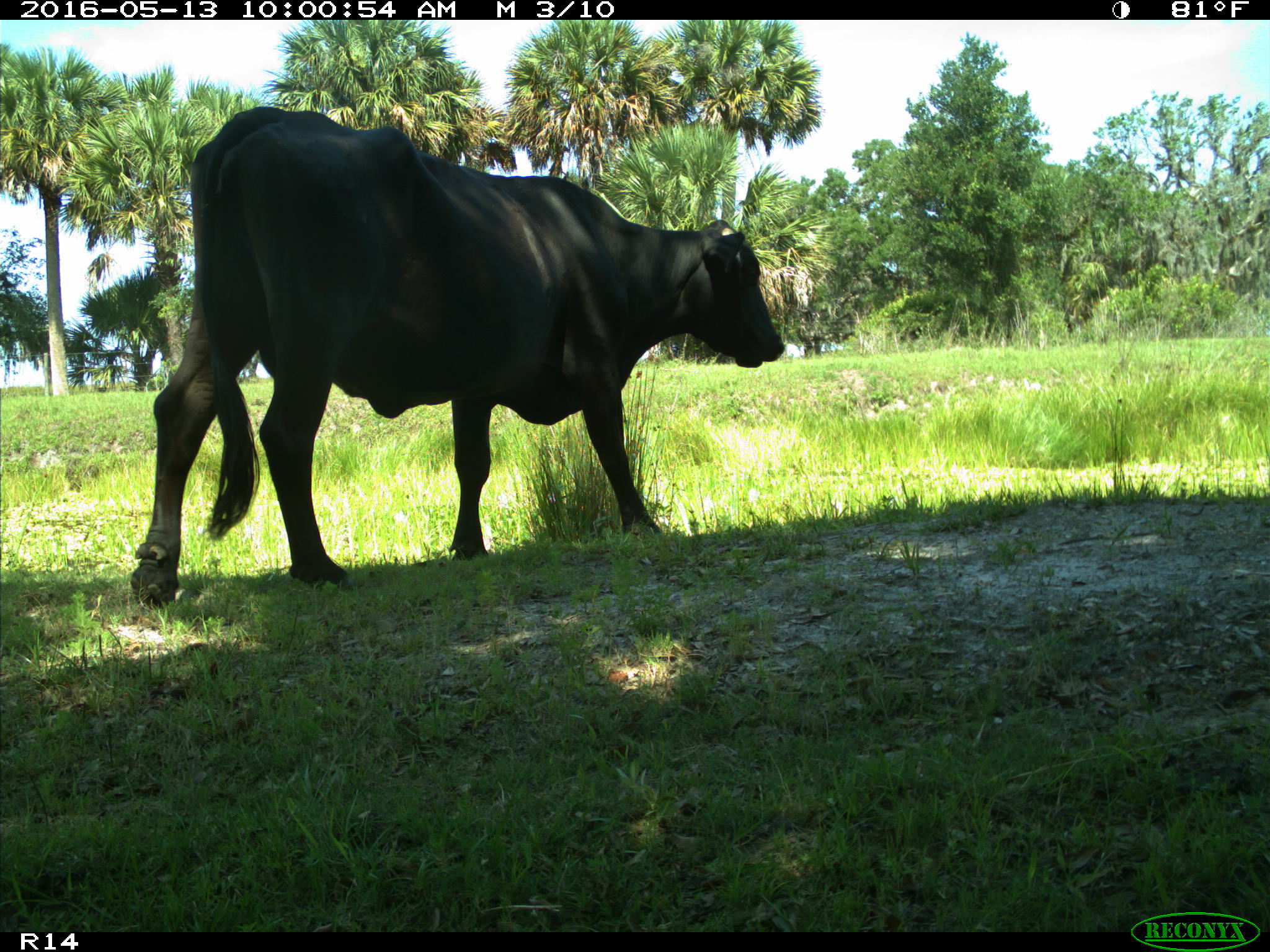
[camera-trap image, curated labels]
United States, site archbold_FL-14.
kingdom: Animalia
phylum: Chordata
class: Mammalia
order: Artiodactyla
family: Bovidae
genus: Bos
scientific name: Bos taurus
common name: domestic cow